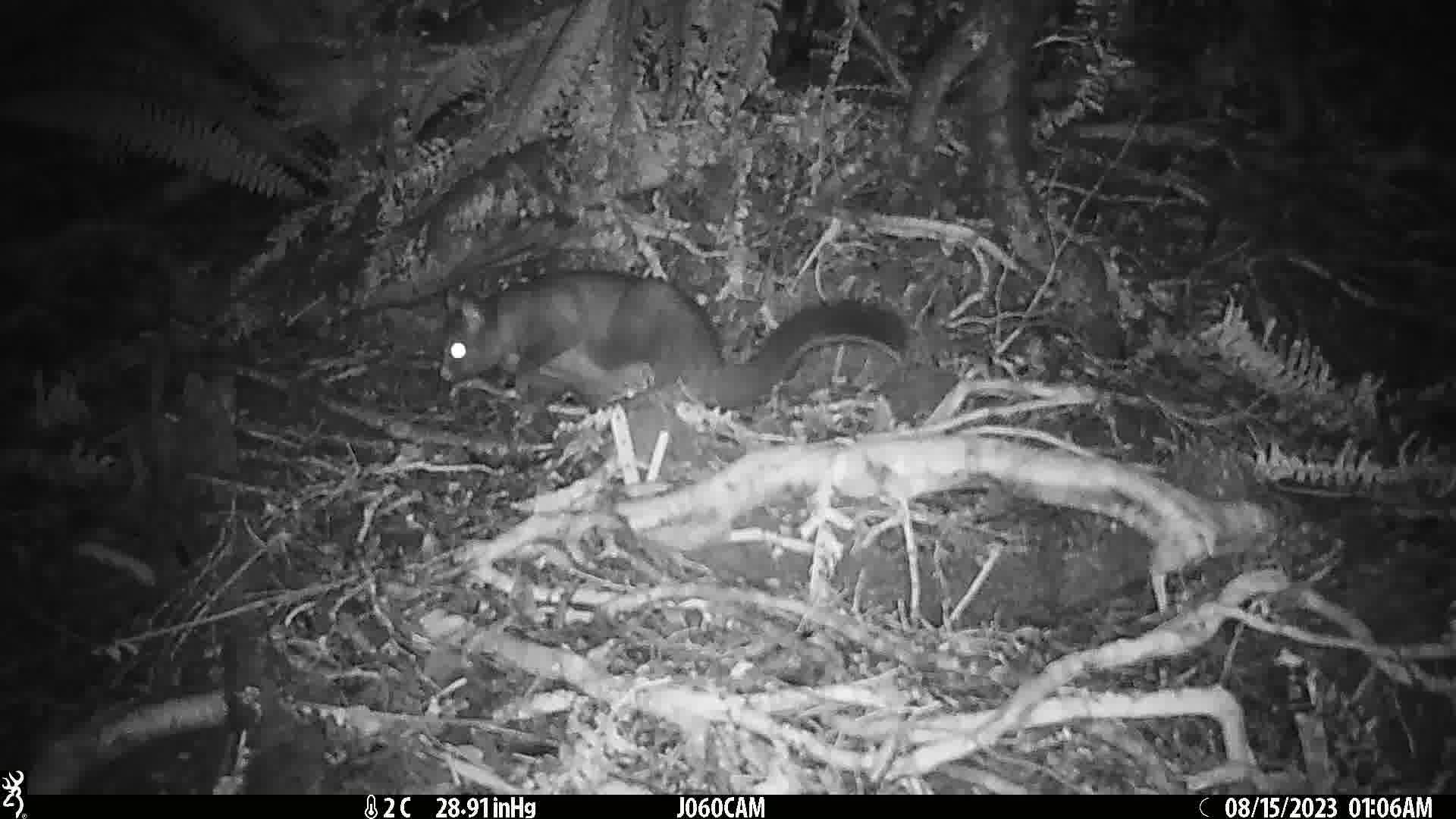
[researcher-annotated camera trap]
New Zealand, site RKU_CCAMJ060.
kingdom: Animalia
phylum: Chordata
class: Mammalia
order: Diprotodontia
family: Phalangeridae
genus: Trichosurus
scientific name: Trichosurus vulpecula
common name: common brushtail possum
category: possum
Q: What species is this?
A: Possum (common brushtail possum) (Trichosurus vulpecula).